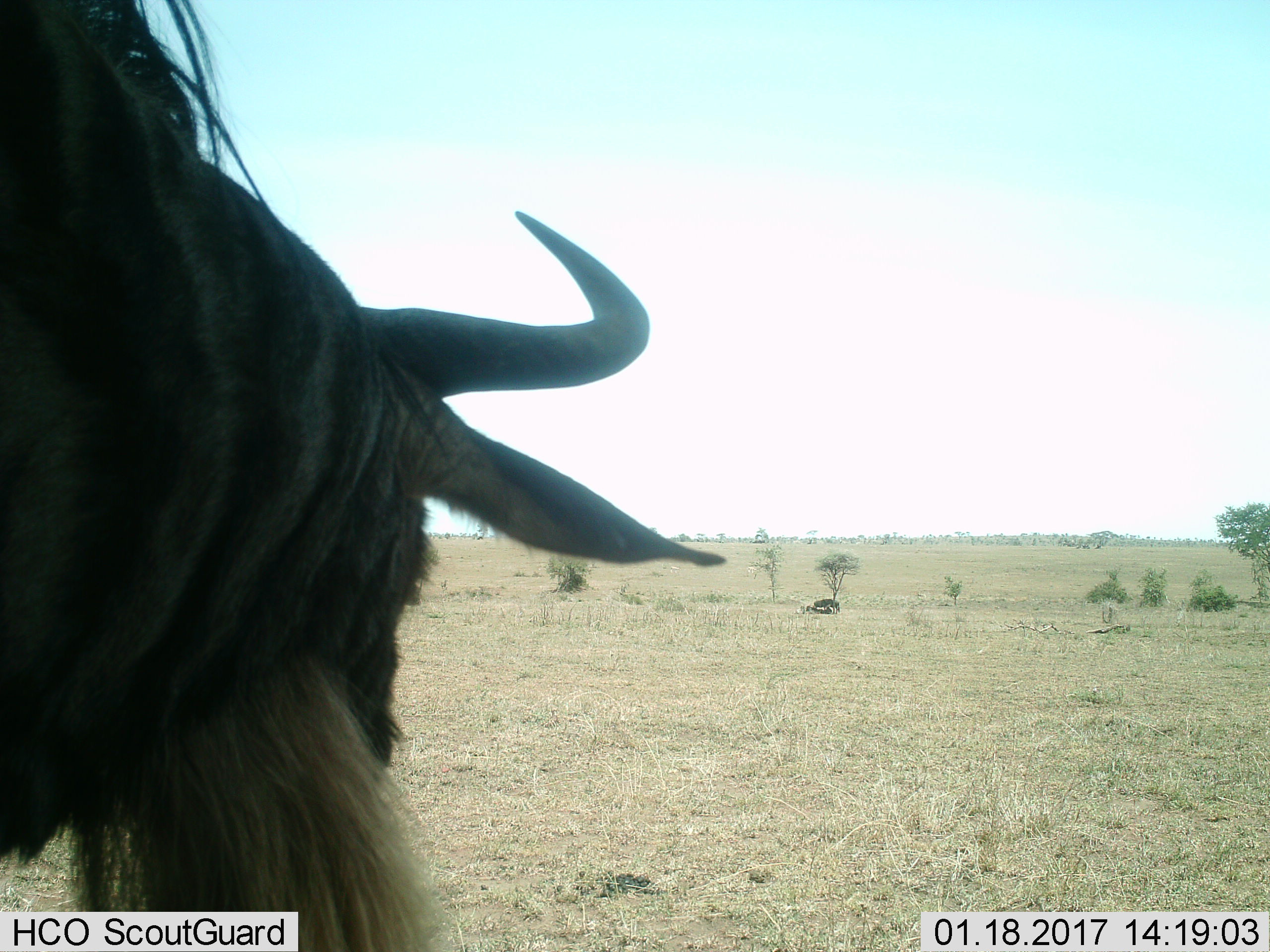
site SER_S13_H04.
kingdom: Animalia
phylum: Chordata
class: Mammalia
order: Artiodactyla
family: Bovidae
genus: Connochaetes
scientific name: Connochaetes taurinus taurinus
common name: blue wildebeest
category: wildebeestblue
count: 3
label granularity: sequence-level